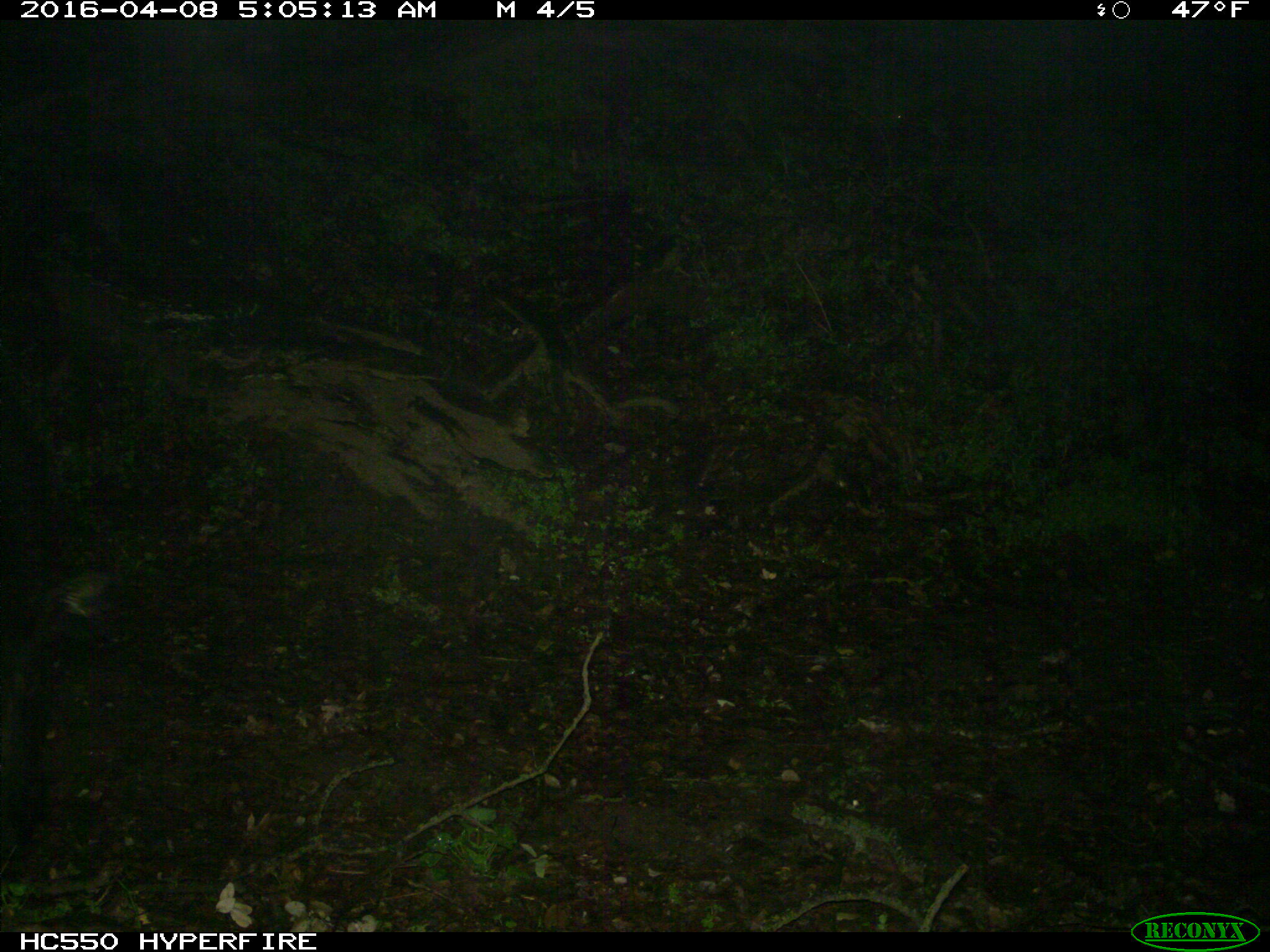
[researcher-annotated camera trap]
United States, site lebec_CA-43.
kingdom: Animalia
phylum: Chordata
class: Mammalia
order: Artiodactyla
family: Suidae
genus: Sus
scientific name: Sus scrofa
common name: wild boar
Sus scrofa (wild boar).